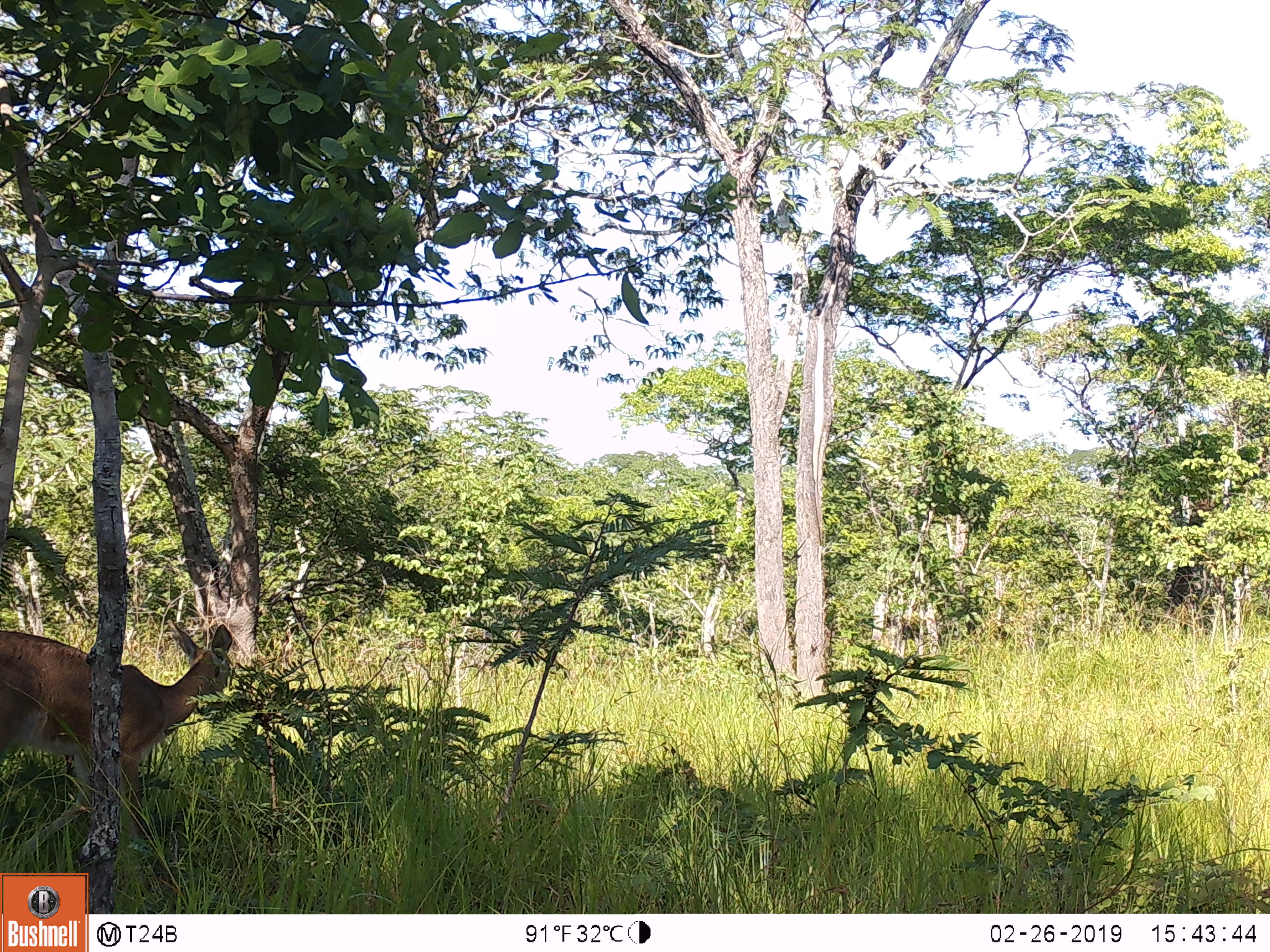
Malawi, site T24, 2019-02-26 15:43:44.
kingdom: Animalia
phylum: Chordata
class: Mammalia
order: Artiodactyla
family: Bovidae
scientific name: Antilopinae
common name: small antelope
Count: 1.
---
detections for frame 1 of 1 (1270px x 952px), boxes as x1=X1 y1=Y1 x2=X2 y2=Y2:
small antelope: x1=0 y1=600 x2=255 y2=862